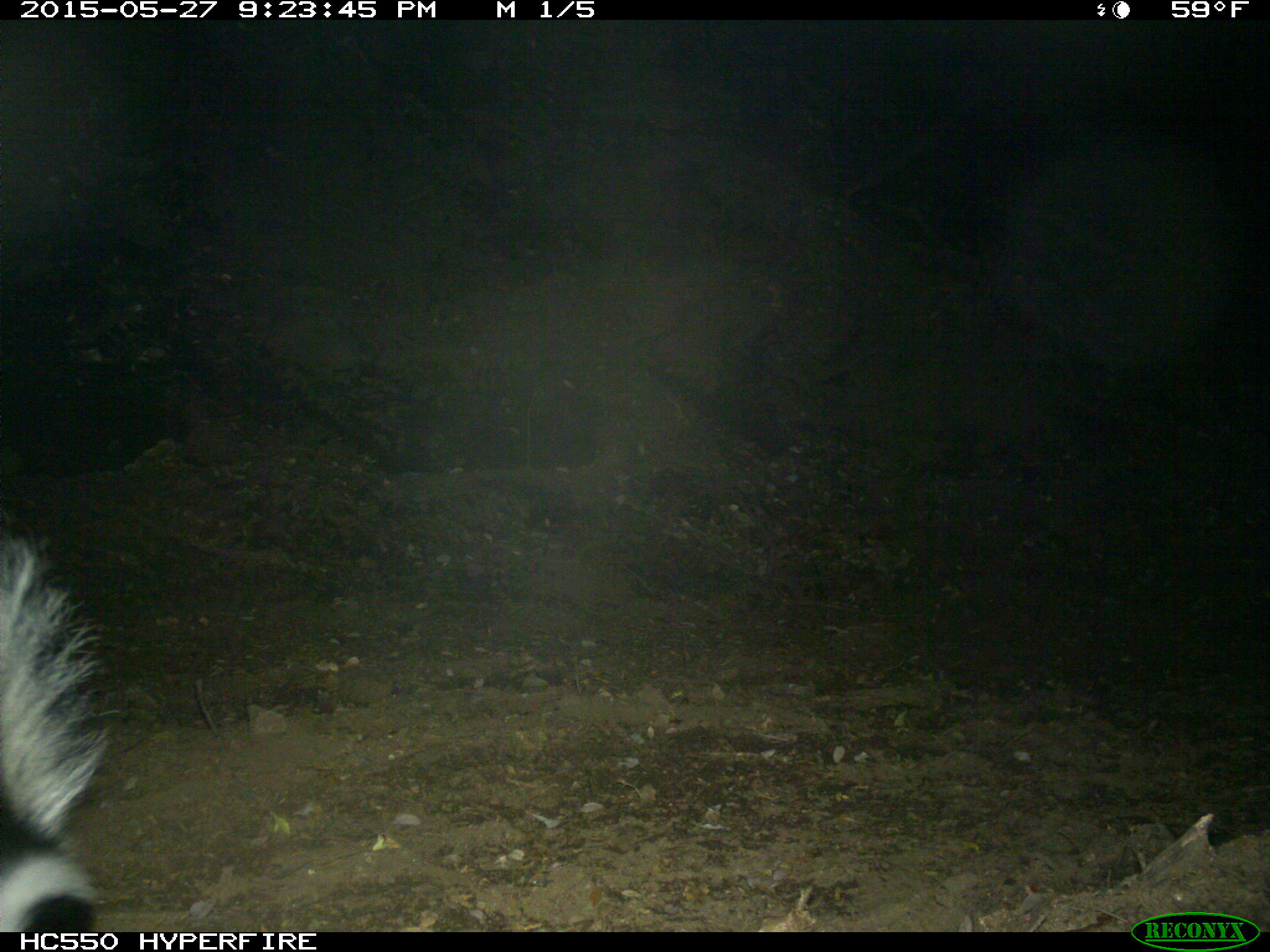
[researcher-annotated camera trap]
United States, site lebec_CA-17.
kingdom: Animalia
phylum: Chordata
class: Mammalia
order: Carnivora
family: Mephitidae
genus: Mephitis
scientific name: Mephitis mephitis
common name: striped skunk